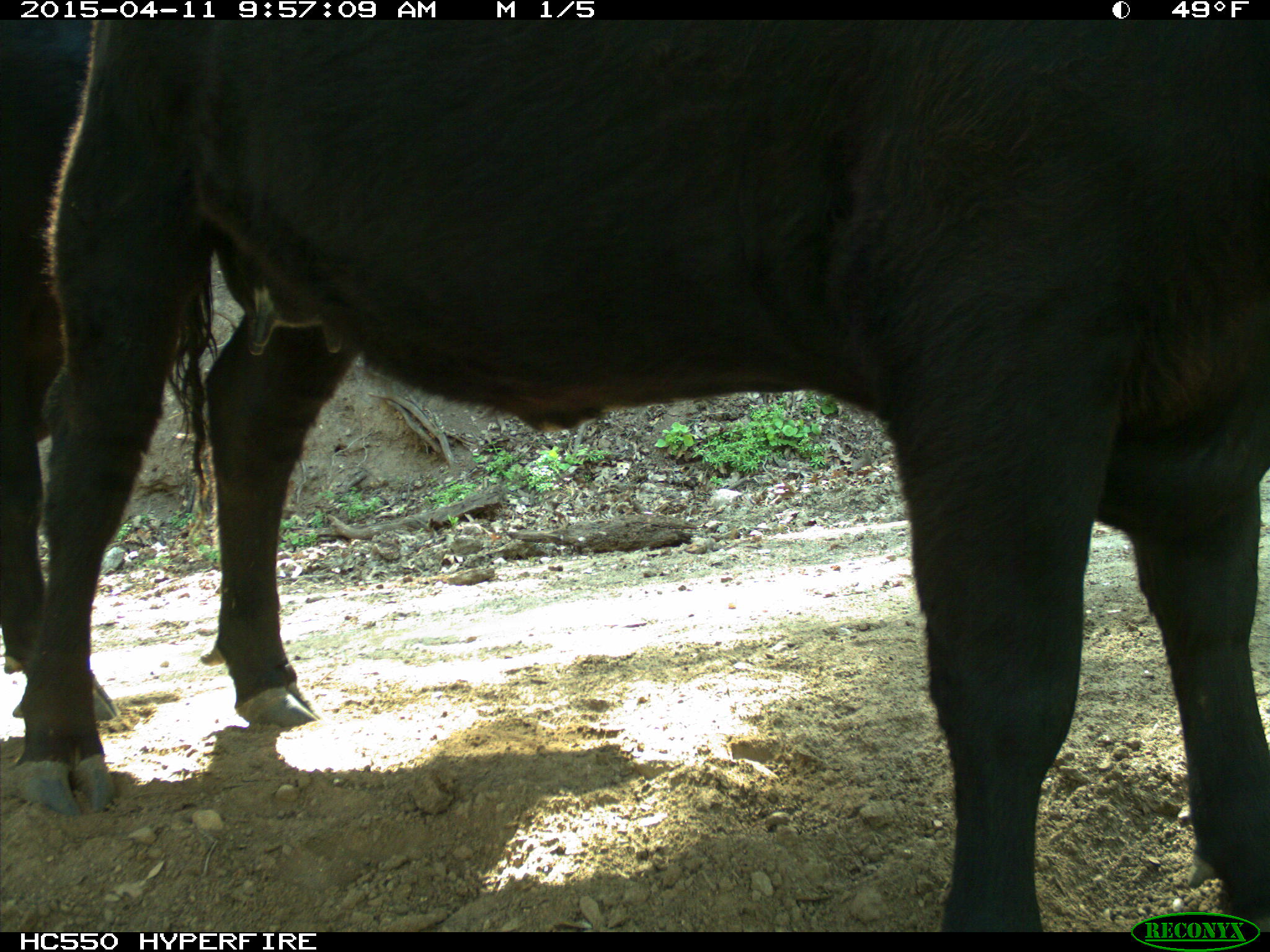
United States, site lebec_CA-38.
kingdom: Animalia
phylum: Chordata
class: Mammalia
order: Artiodactyla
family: Bovidae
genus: Bos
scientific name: Bos taurus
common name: domestic cow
Bos taurus (domestic cow).